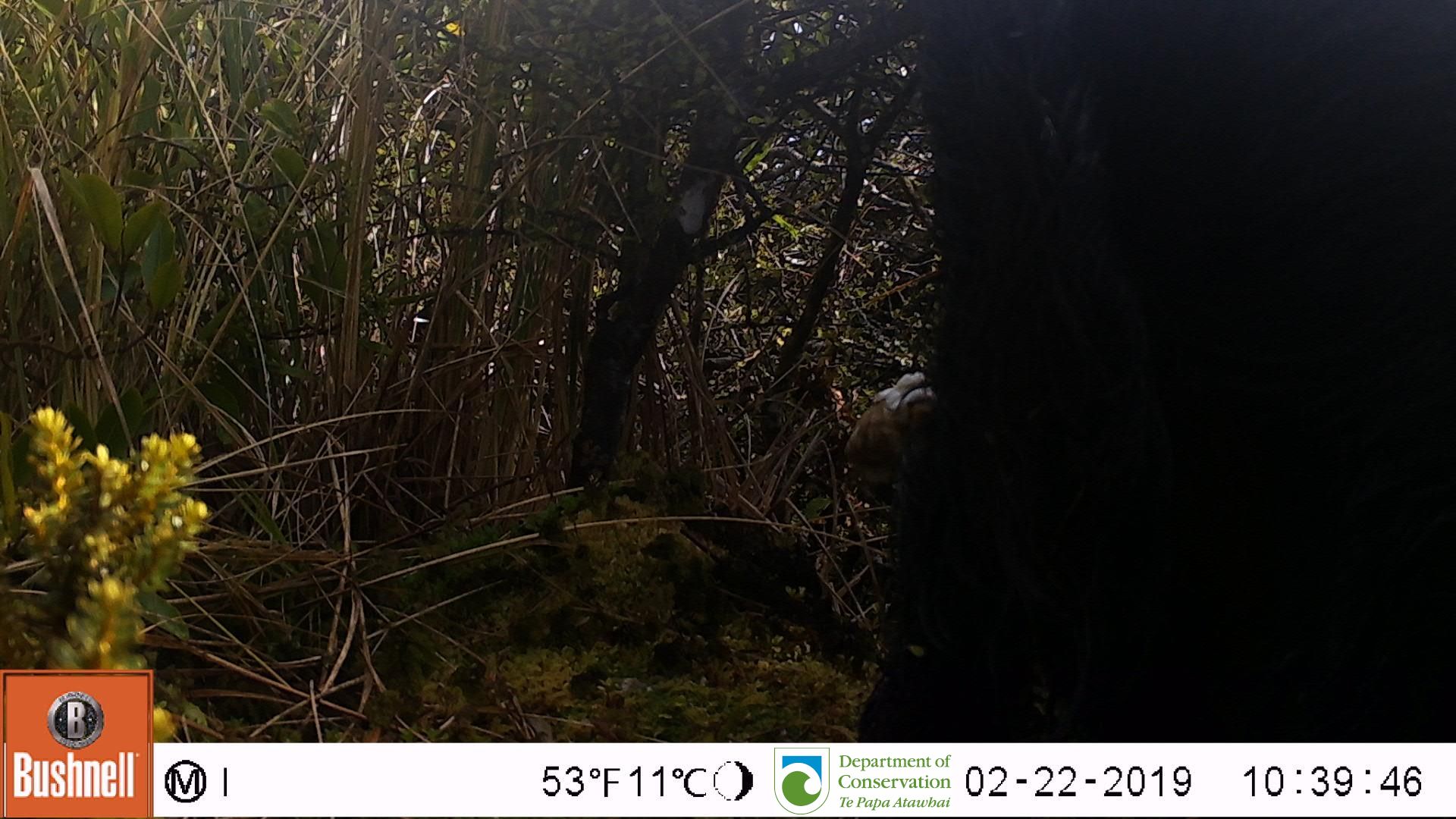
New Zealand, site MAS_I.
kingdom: Animalia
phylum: Chordata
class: Mammalia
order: Artiodactyla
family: Suidae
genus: Sus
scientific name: Sus scrofa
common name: pig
Pig (Sus scrofa).